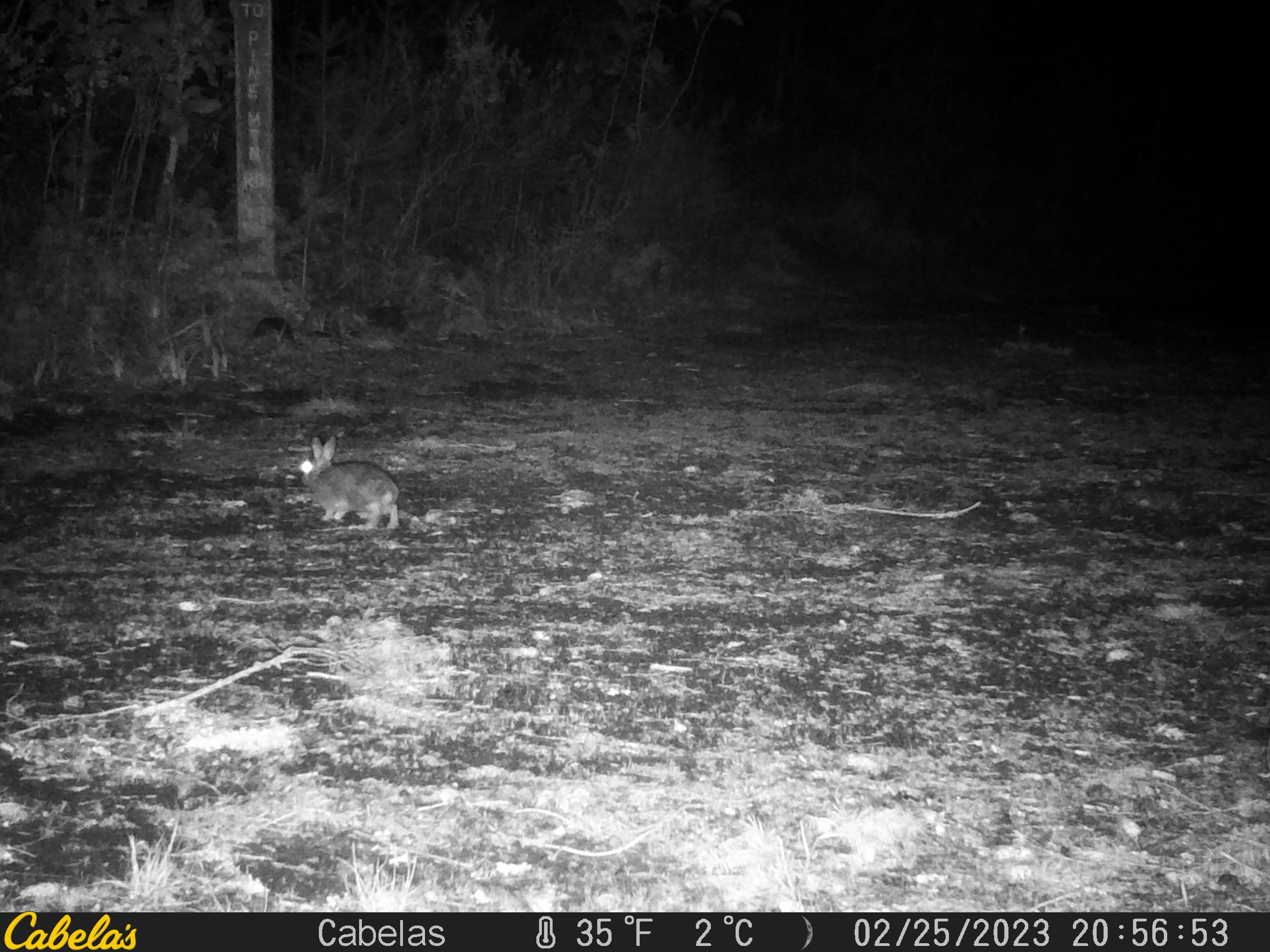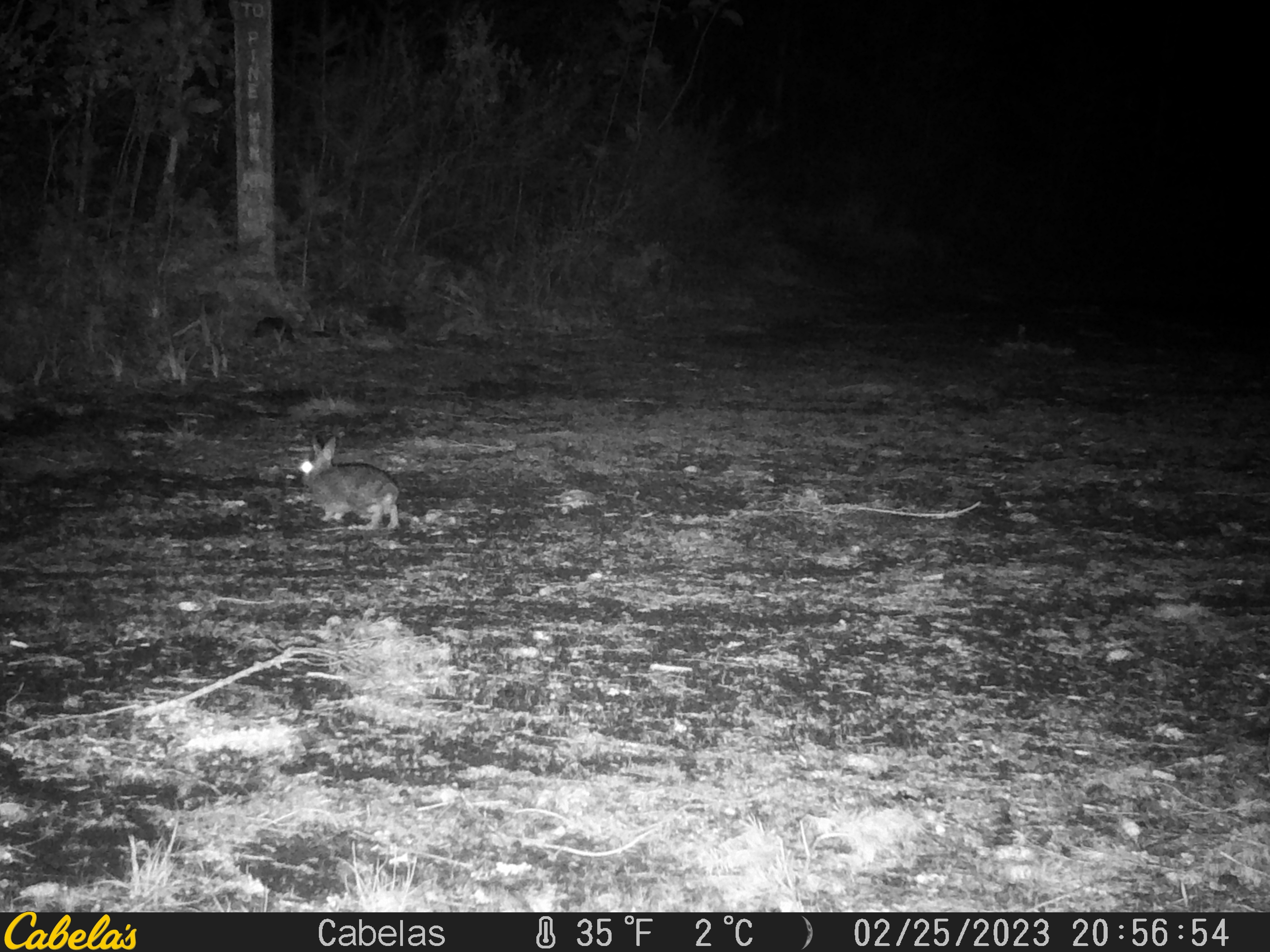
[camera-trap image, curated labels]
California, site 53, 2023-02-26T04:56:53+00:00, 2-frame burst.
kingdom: Animalia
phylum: Chordata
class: Mammalia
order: Lagomorpha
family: Leporidae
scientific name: Leporidae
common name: rabbit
Rabbit (Leporidae).